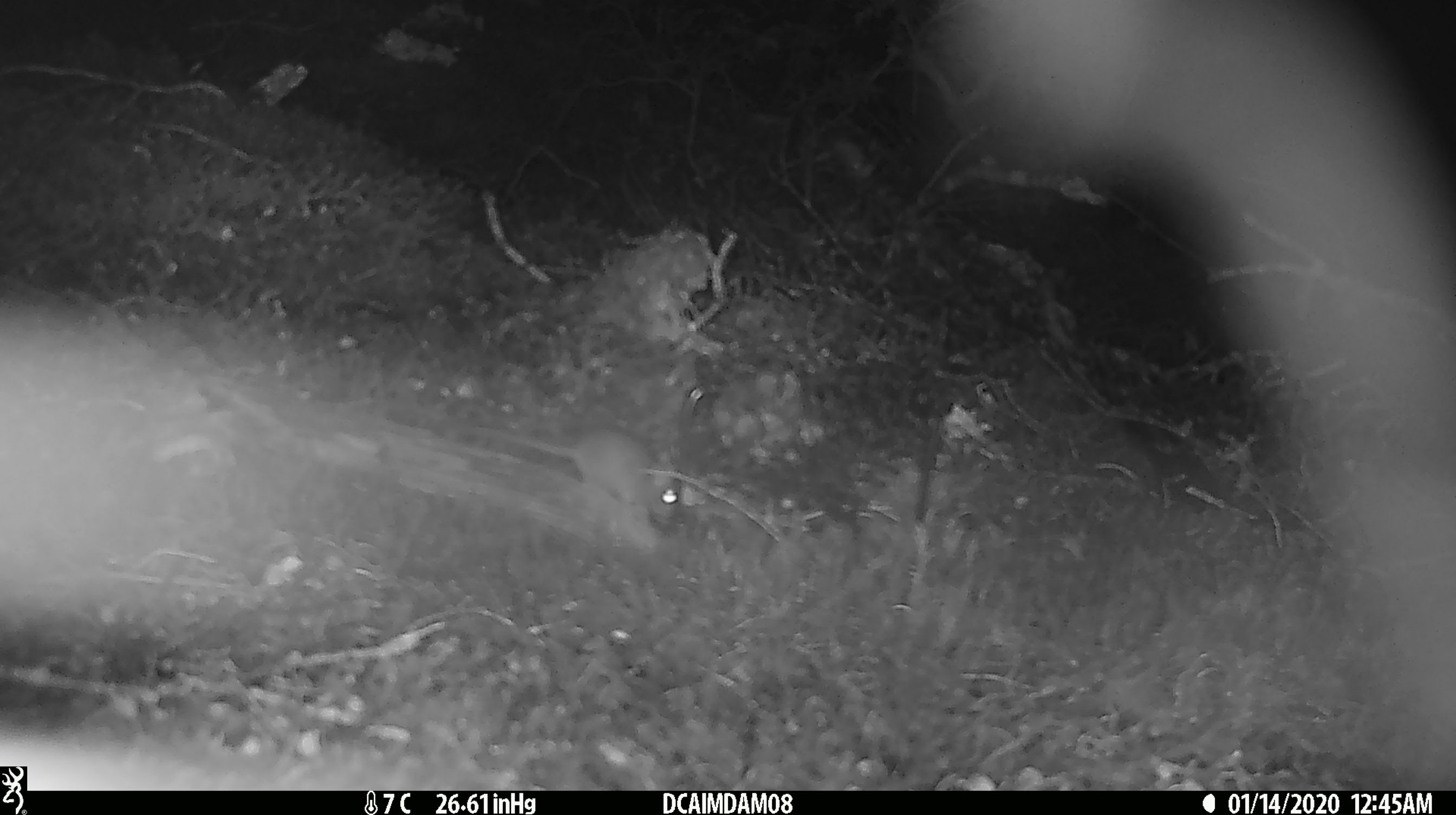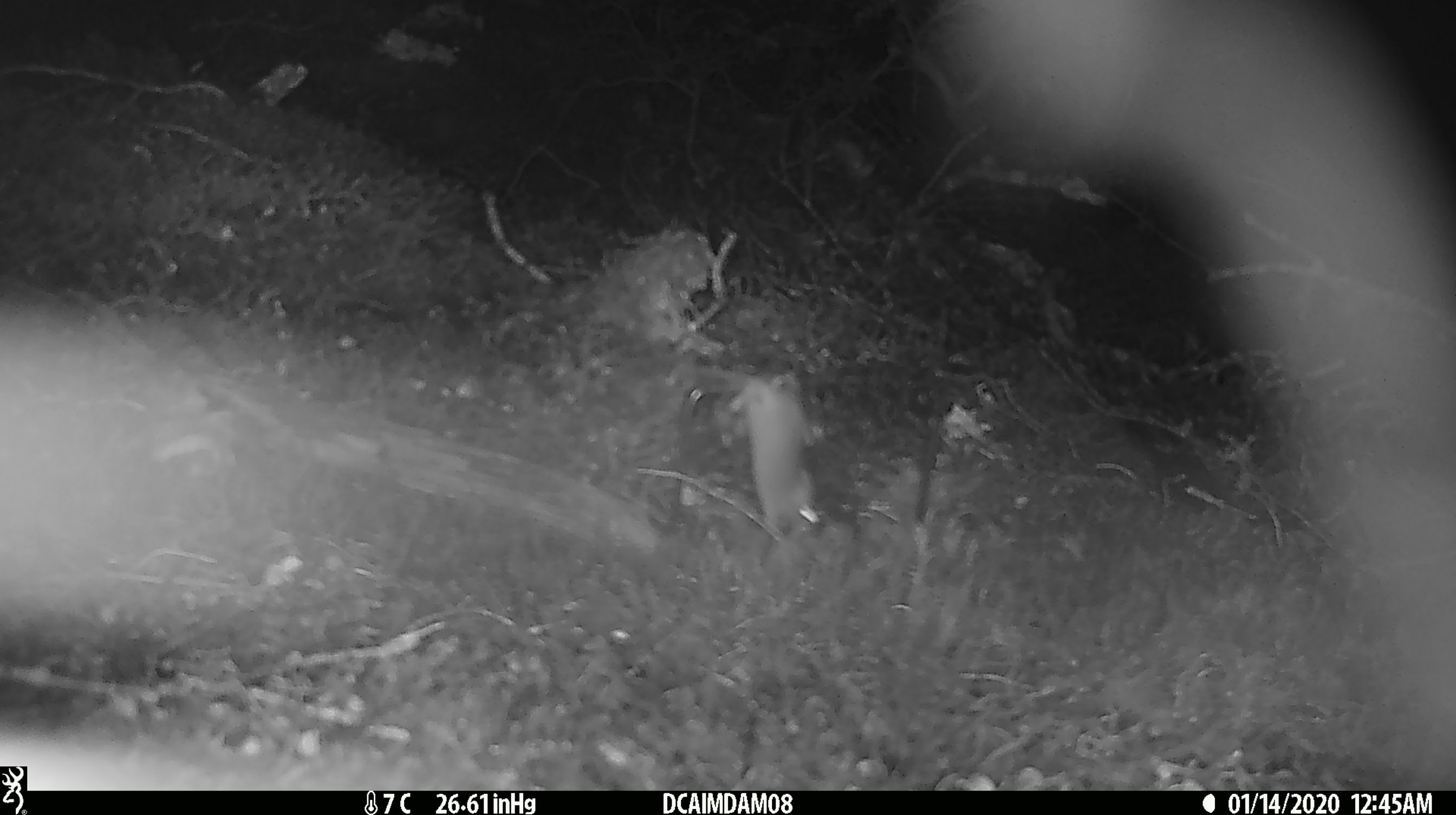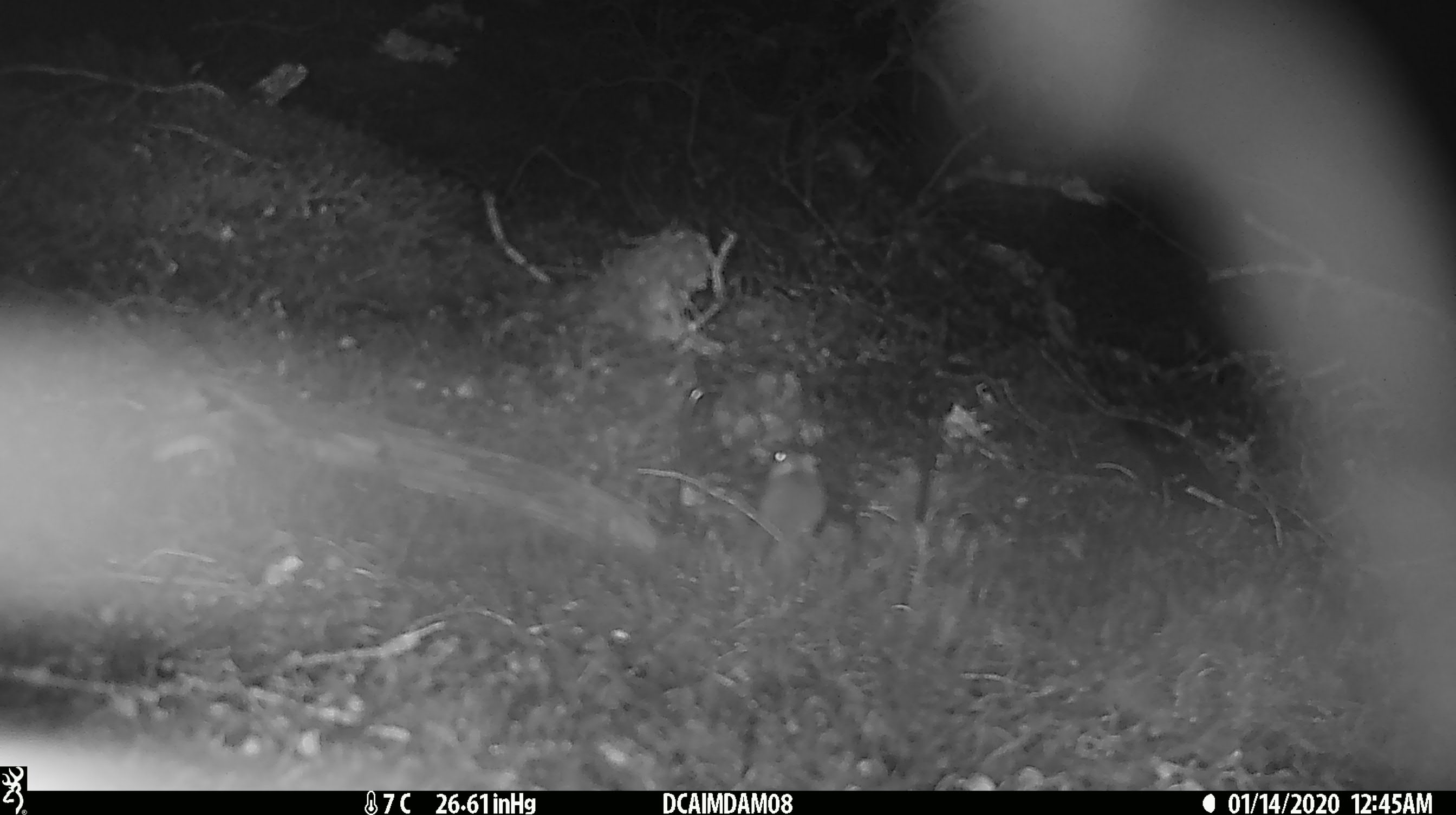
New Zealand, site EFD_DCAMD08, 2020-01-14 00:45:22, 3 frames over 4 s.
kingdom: Animalia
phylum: Chordata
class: Mammalia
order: Rodentia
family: Muridae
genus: Mus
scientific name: Mus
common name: mouse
Mouse (Mus).